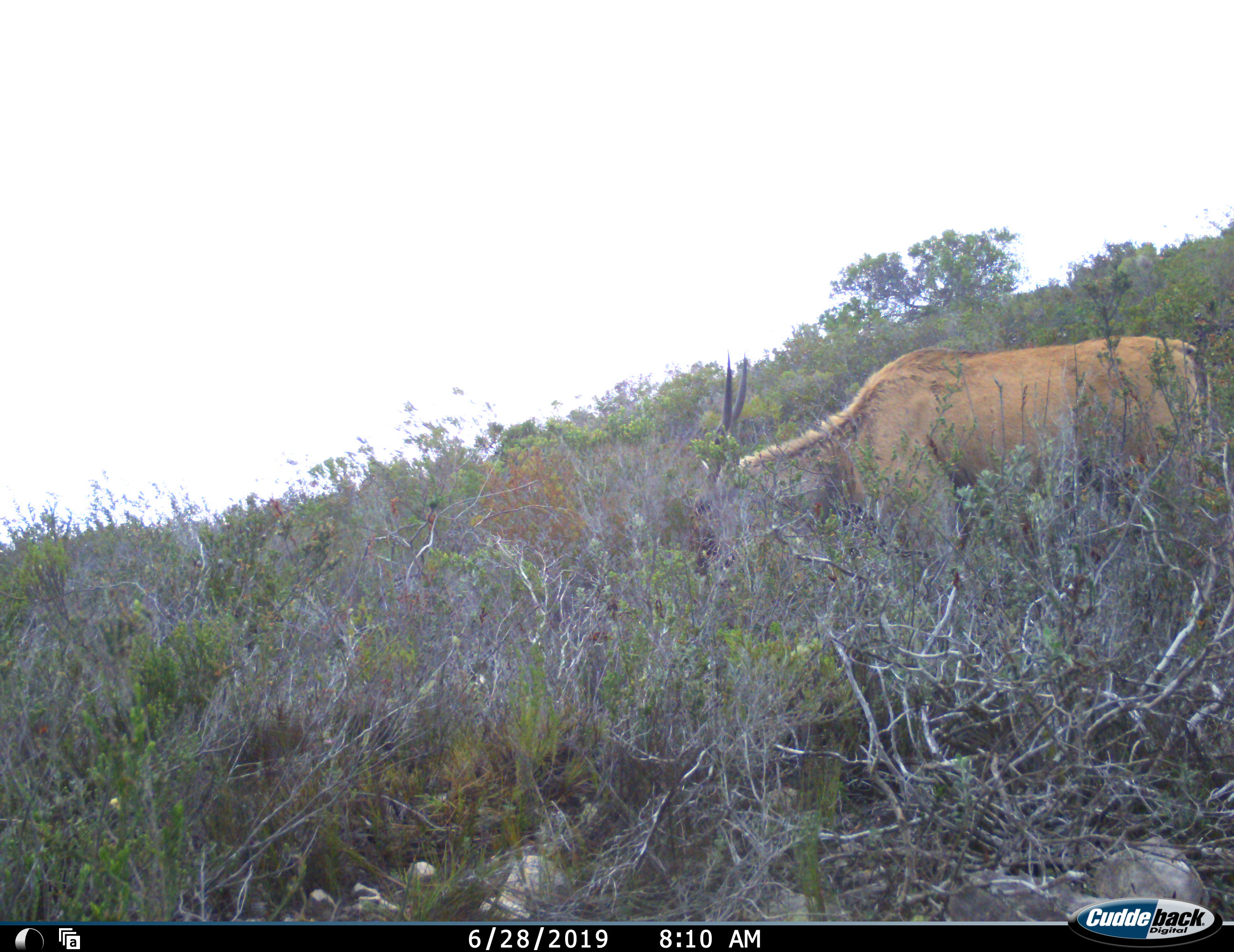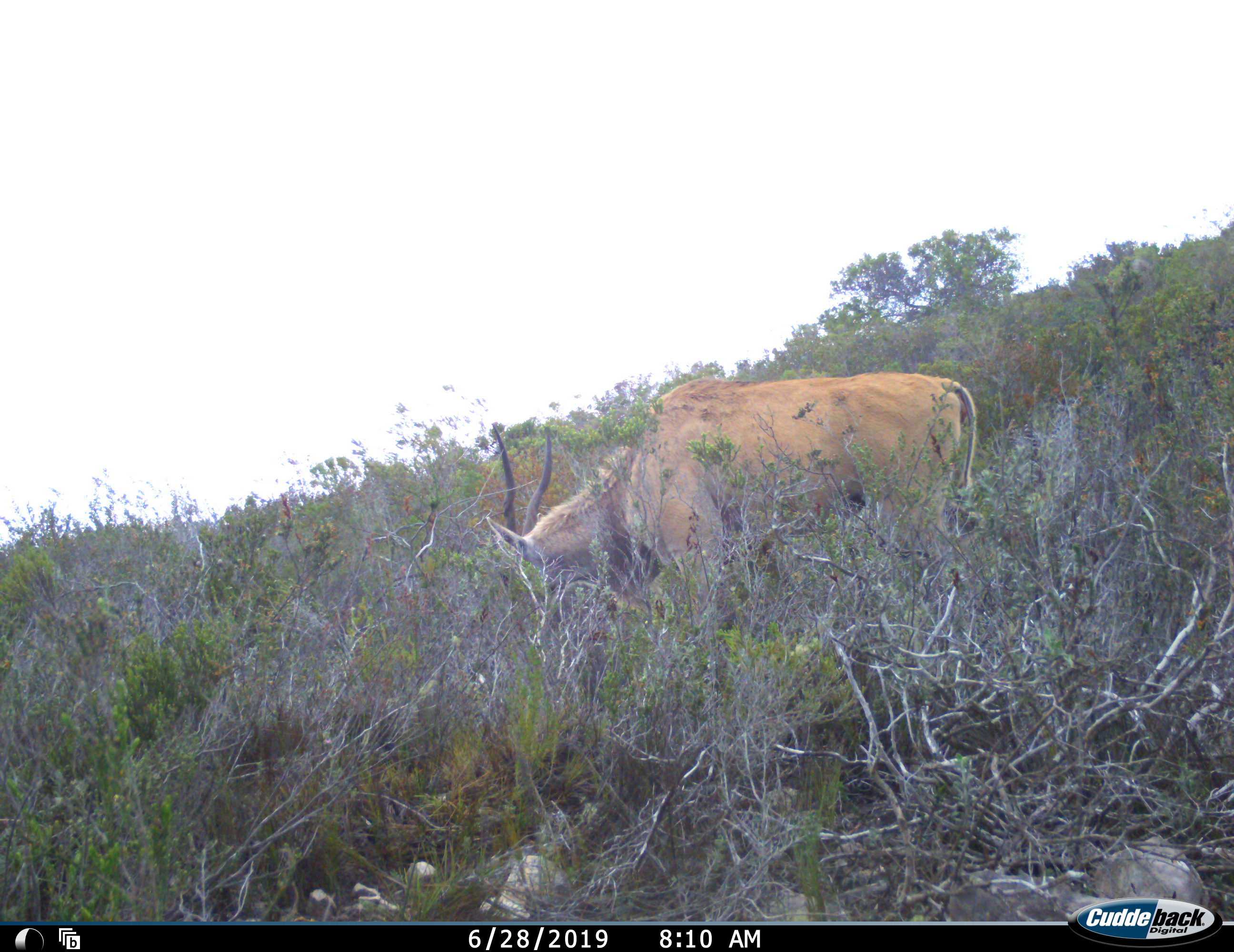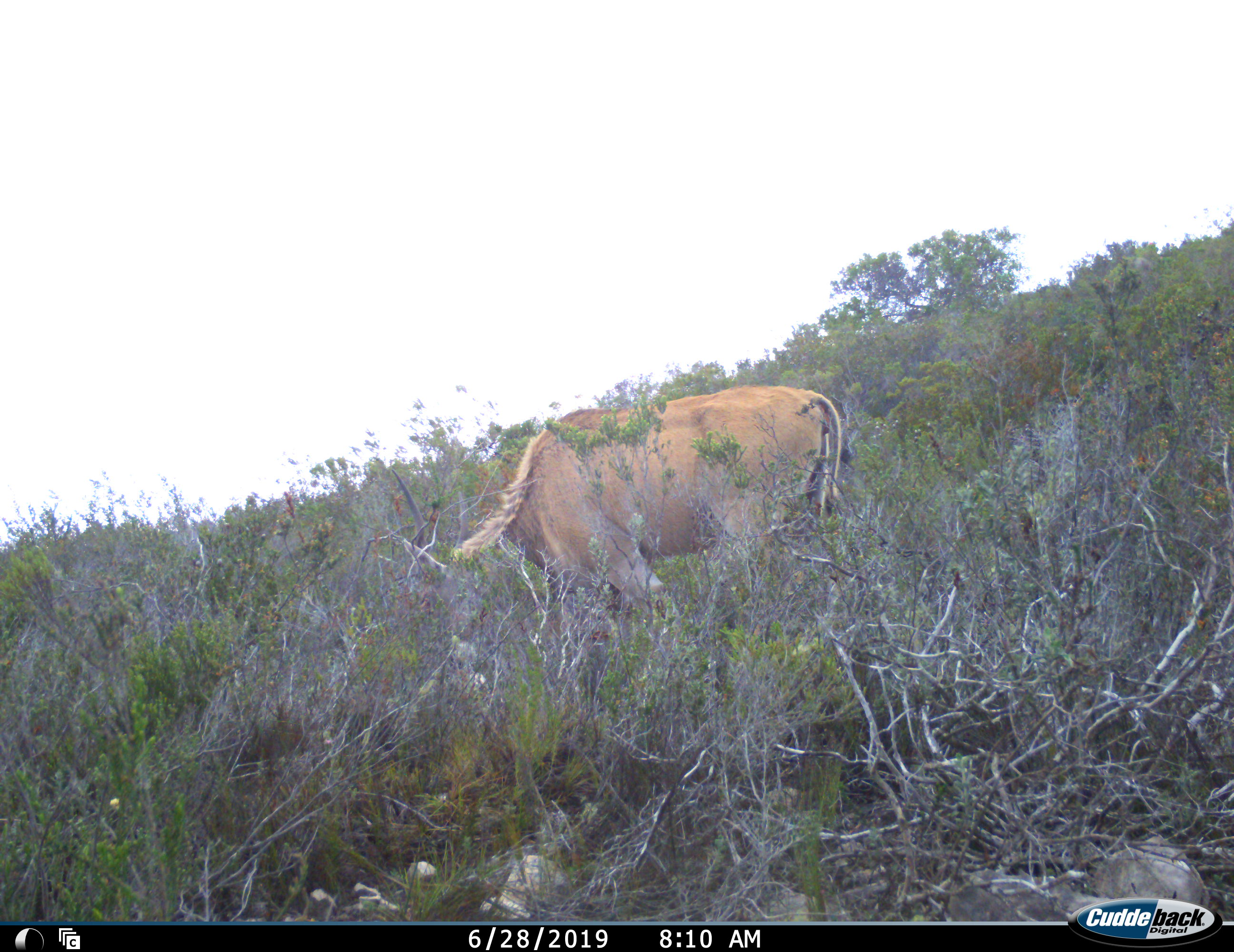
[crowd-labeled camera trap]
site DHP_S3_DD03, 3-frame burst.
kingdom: Animalia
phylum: Chordata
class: Mammalia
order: Artiodactyla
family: Bovidae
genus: Tragelaphus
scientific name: Tragelaphus oryx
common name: eland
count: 1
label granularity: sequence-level